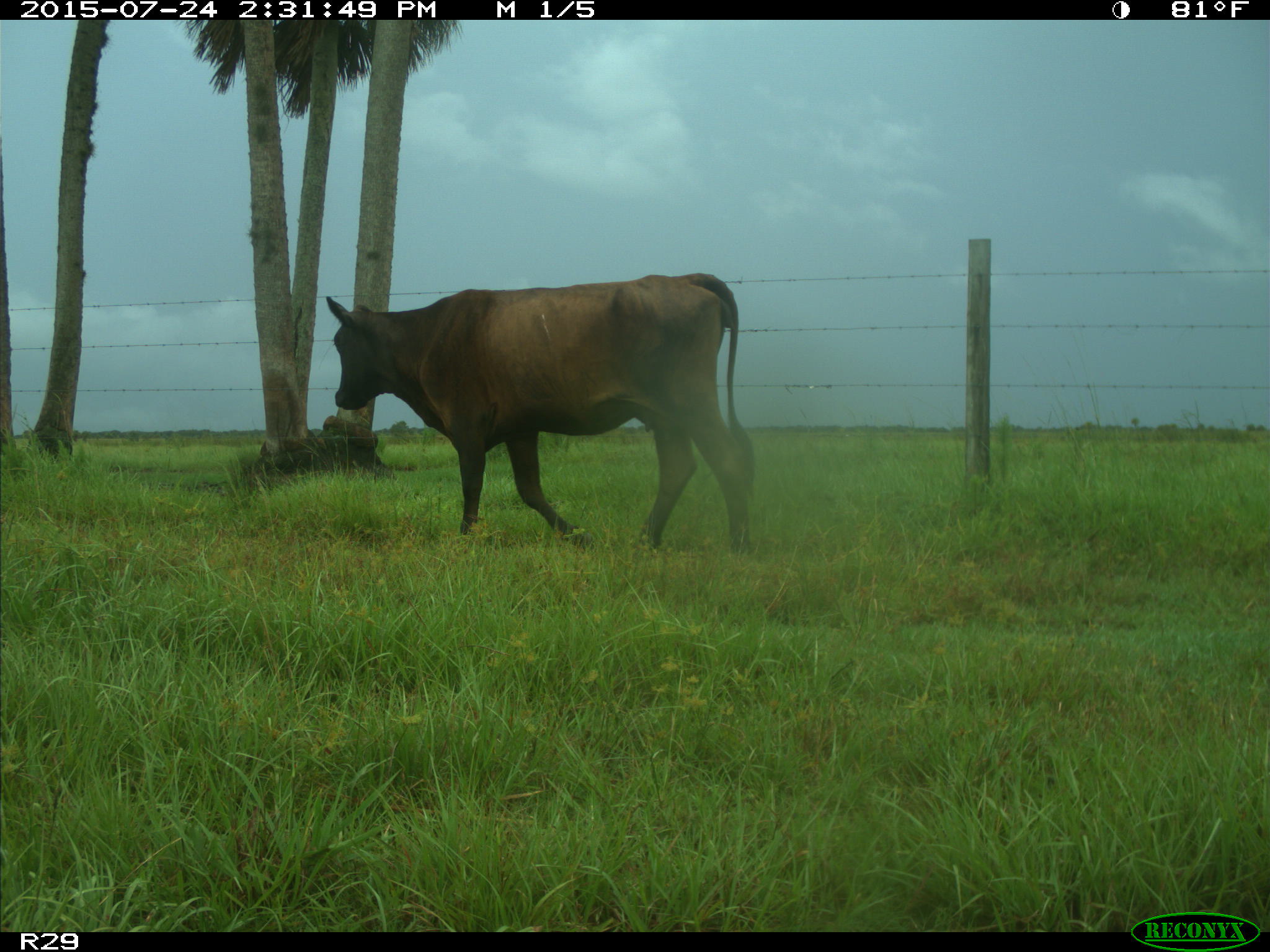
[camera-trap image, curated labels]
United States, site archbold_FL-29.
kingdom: Animalia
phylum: Chordata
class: Mammalia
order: Artiodactyla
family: Bovidae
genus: Bos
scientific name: Bos taurus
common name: domestic cow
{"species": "Bos taurus (domestic cow)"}